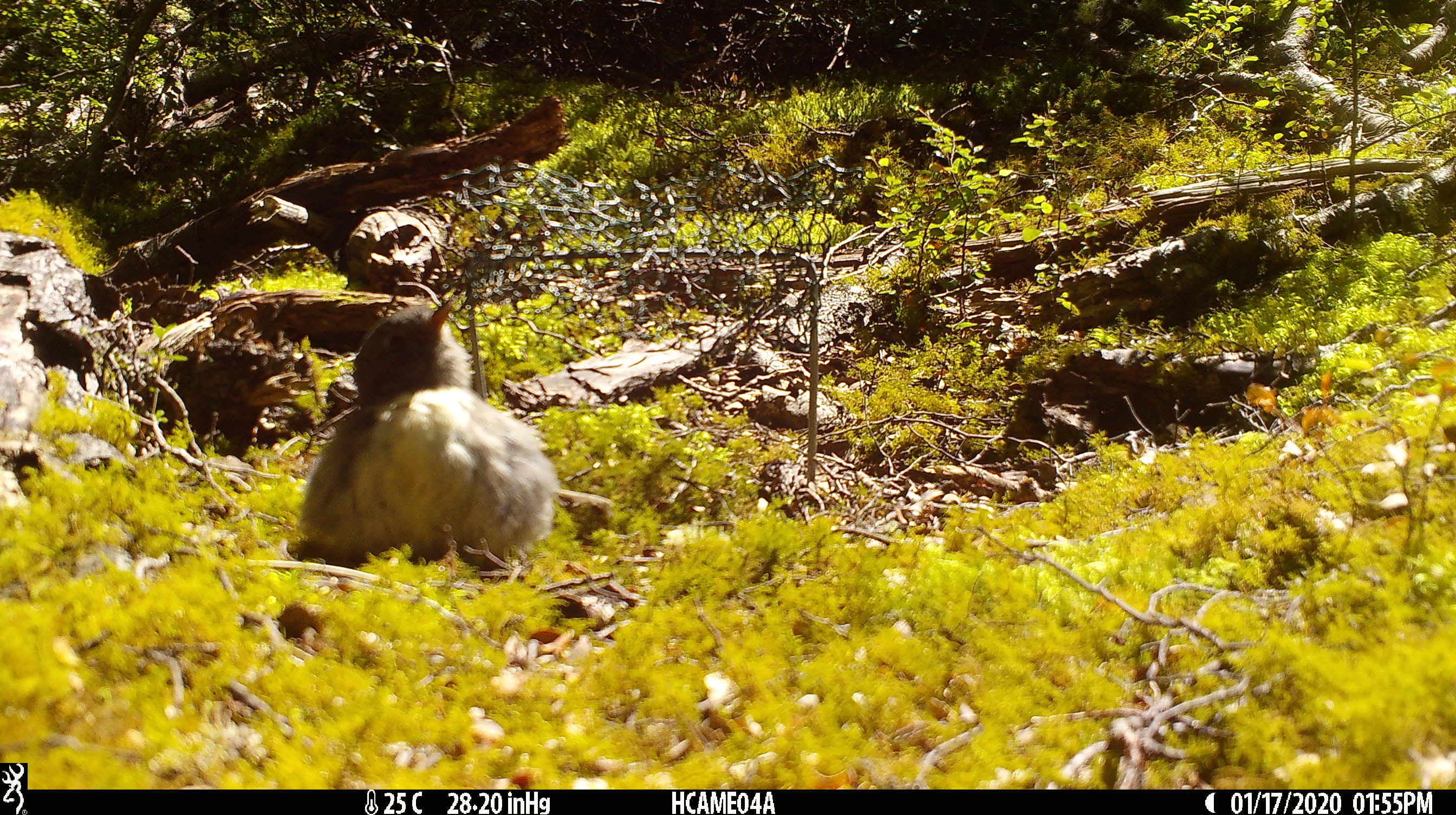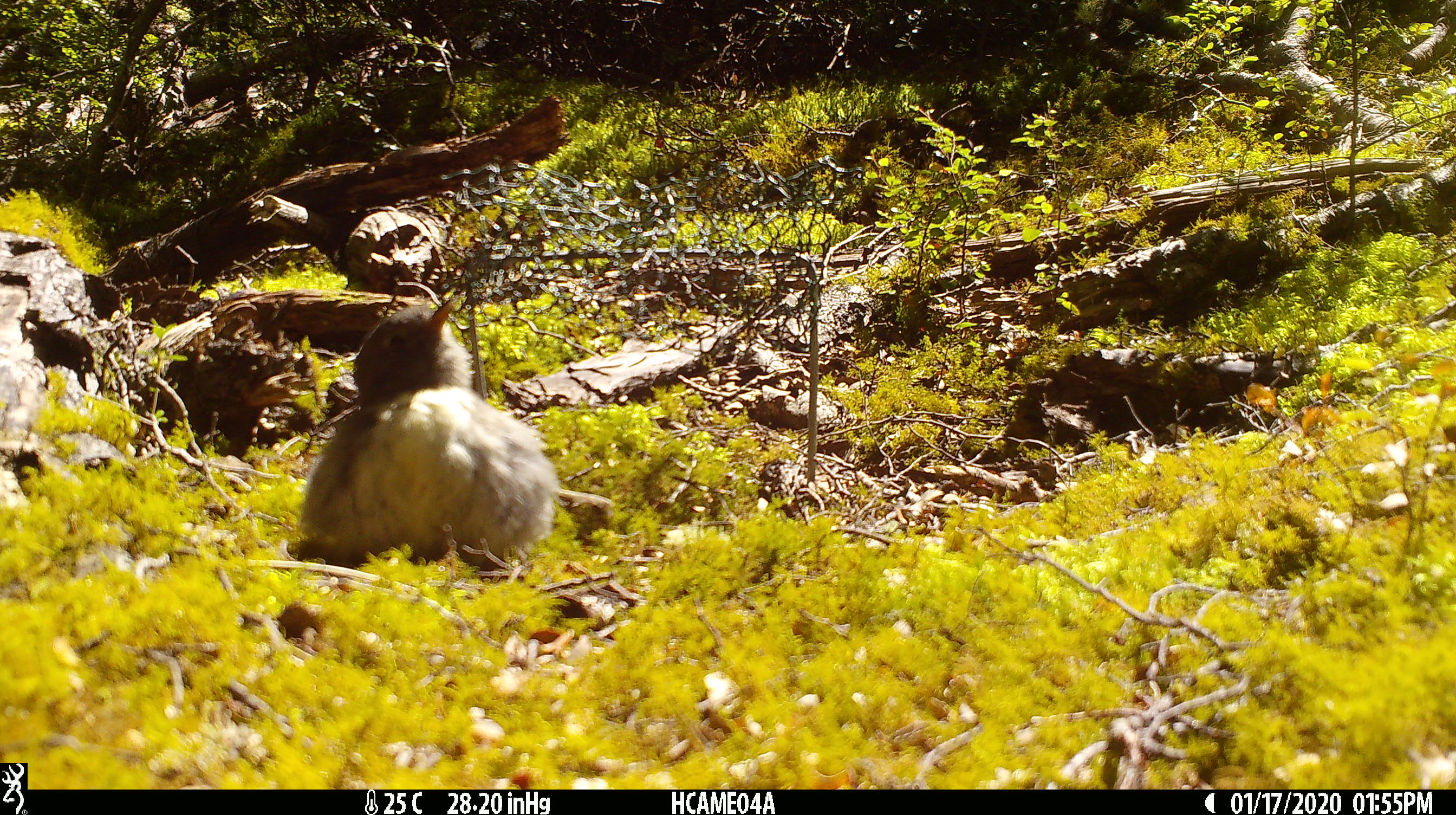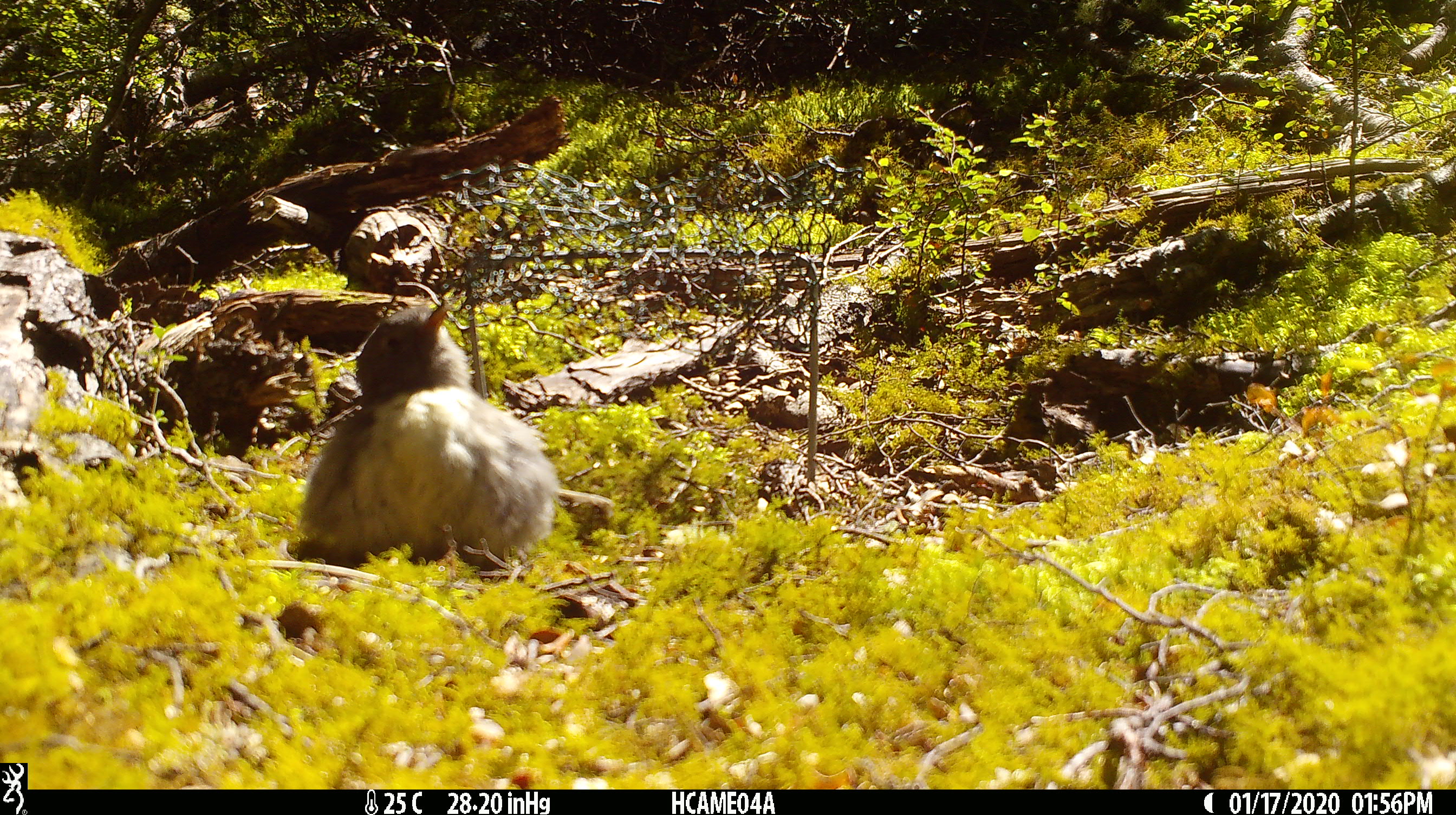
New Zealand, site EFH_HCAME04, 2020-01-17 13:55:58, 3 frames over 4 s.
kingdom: Animalia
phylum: Chordata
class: Aves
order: Passeriformes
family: Petroicidae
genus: Petroica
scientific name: Petroica australis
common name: new zealand robin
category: robin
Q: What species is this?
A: Robin (new zealand robin) (Petroica australis).